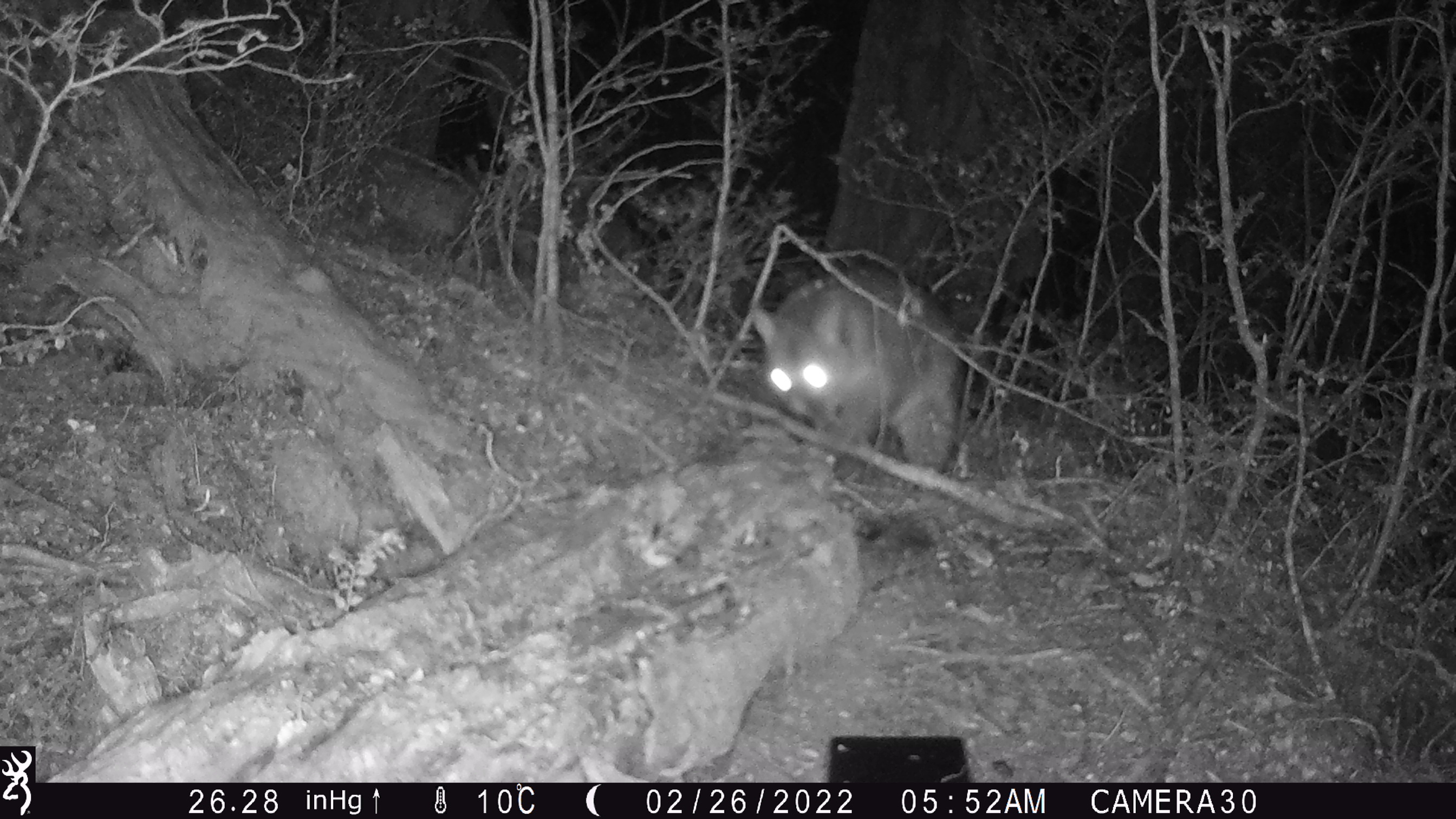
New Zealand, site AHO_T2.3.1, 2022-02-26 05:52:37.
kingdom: Animalia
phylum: Chordata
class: Mammalia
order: Diprotodontia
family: Phalangeridae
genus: Trichosurus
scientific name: Trichosurus vulpecula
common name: common brushtail possum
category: possum